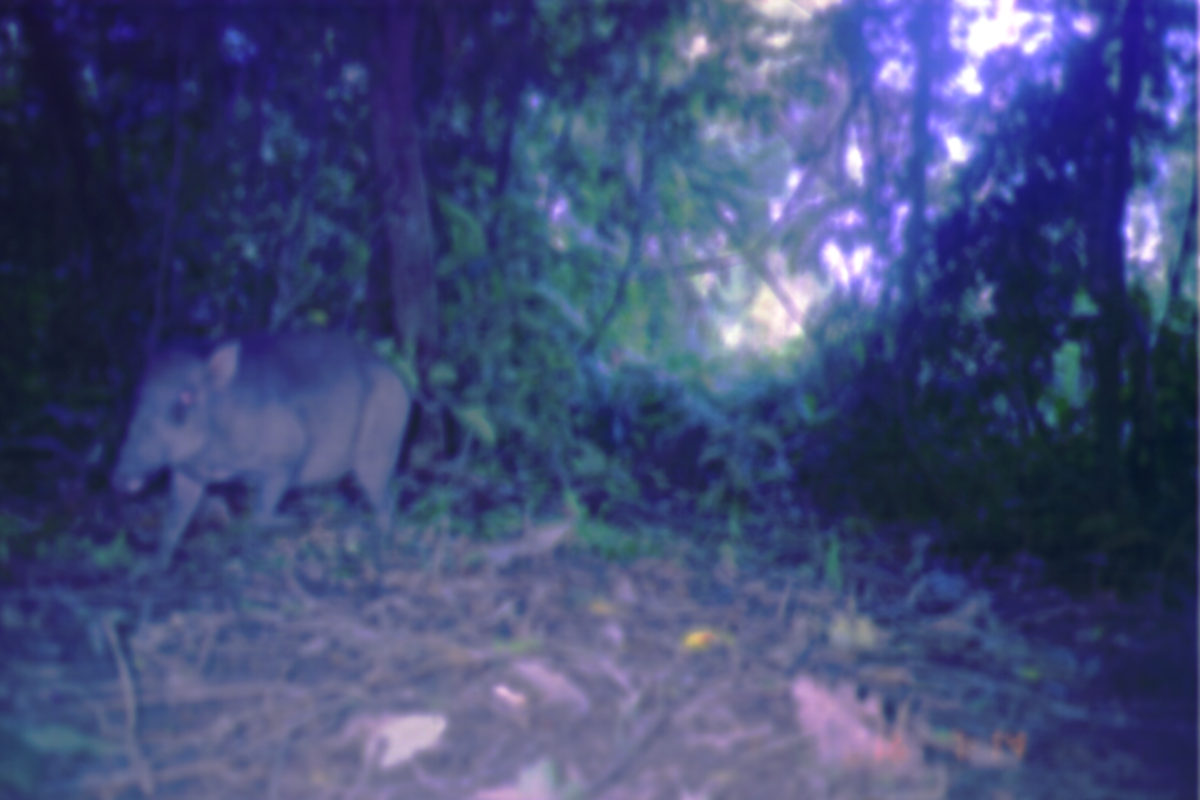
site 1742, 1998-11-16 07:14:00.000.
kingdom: Animalia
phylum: Chordata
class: Mammalia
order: Artiodactyla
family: Suidae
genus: Sus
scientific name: Sus scrofa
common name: wild boar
Sus scrofa (wild boar), count 1.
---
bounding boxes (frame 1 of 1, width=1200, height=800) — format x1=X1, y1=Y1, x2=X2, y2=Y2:
sus scrofa: x1=109, y1=323, x2=412, y2=573